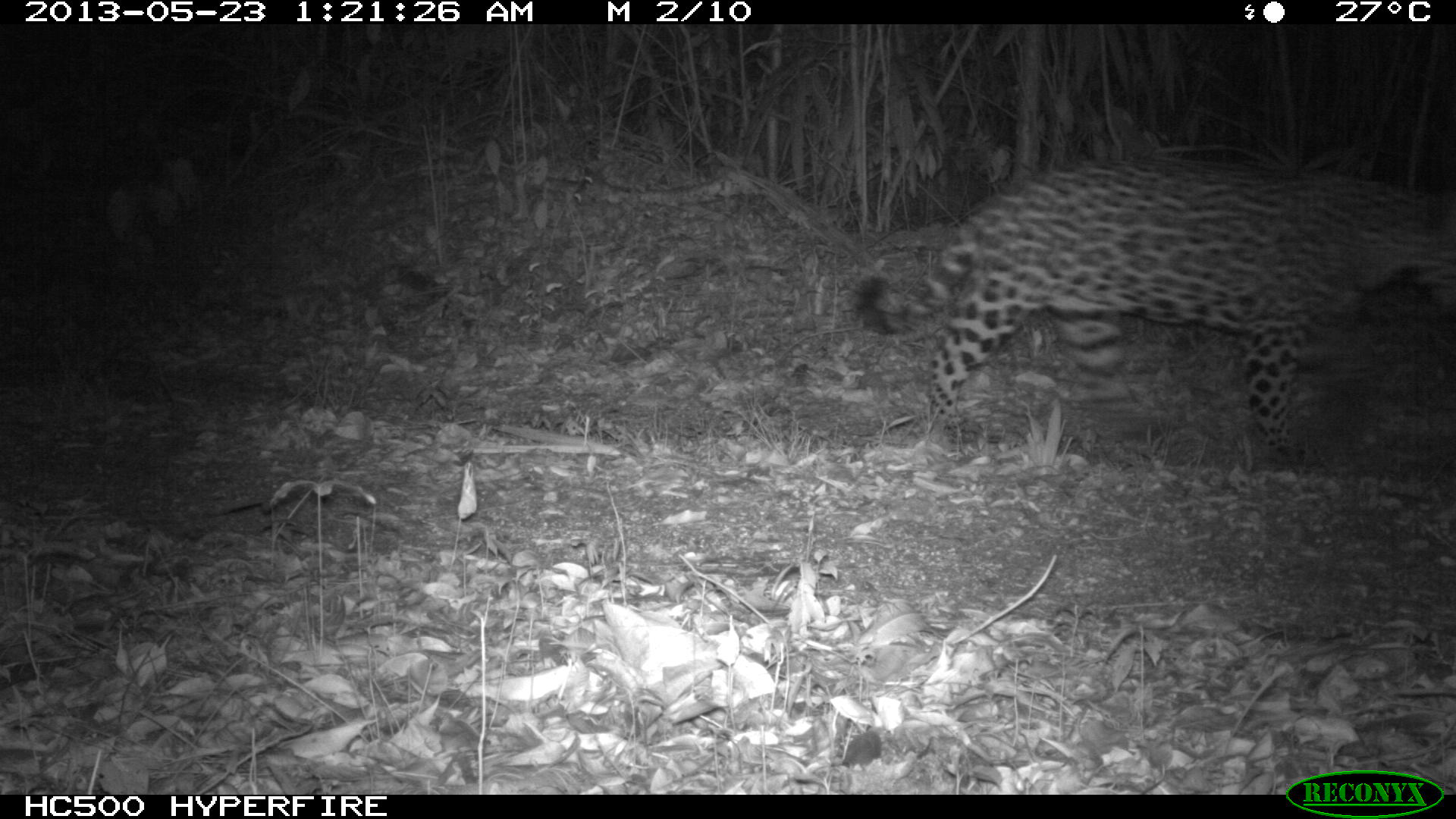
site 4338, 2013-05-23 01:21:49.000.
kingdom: Animalia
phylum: Chordata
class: Mammalia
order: Carnivora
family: Felidae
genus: Panthera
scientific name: Panthera onca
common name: jaguar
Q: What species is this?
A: Panthera onca (jaguar).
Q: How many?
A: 1.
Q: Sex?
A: Male.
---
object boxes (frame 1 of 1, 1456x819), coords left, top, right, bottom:
panthera onca: 847, 148, 1456, 471